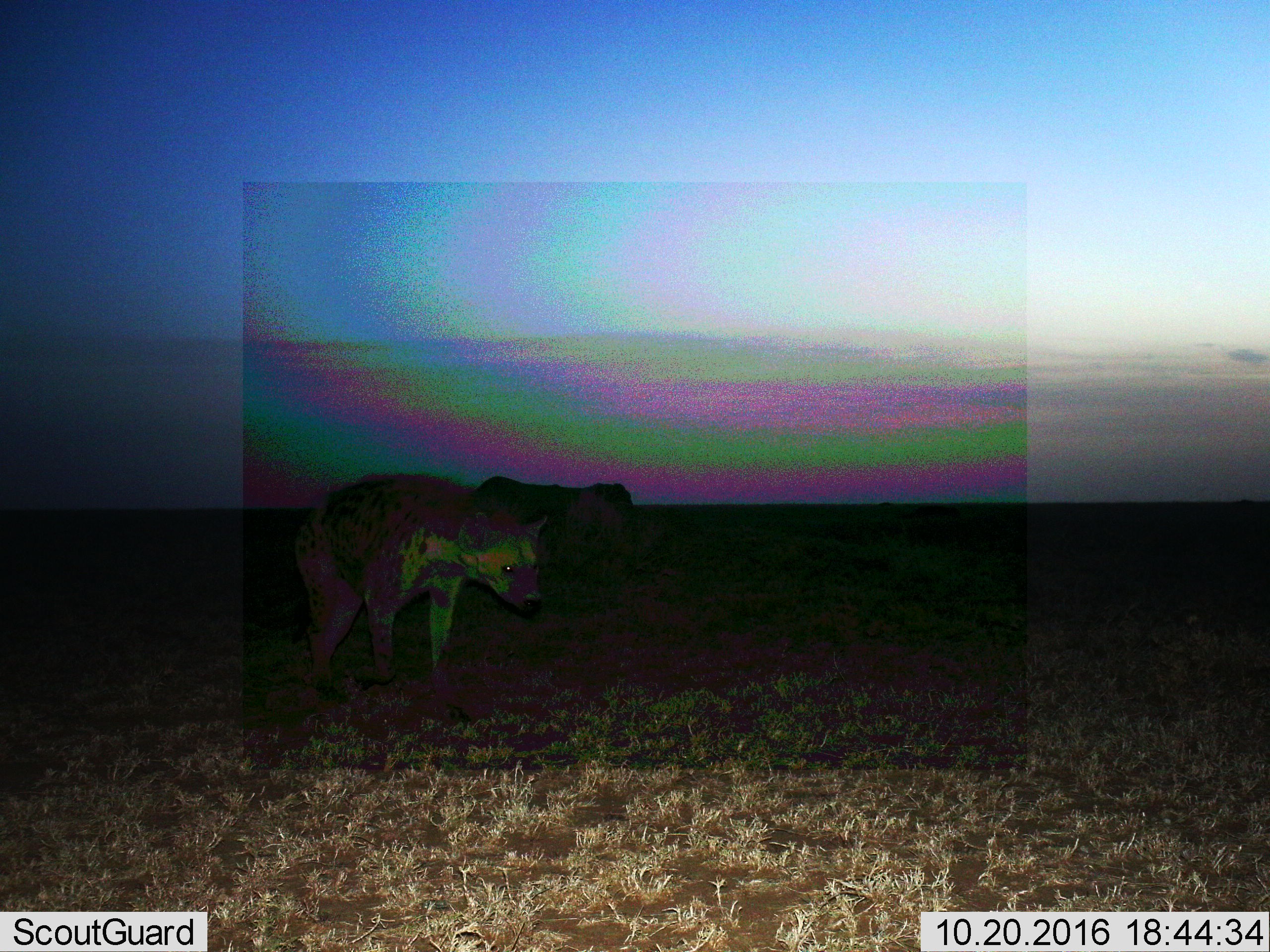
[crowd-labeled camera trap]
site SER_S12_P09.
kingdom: Animalia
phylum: Chordata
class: Mammalia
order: Carnivora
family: Hyaenidae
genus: Crocuta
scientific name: Crocuta crocuta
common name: spotted hyena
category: hyenaspotted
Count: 1.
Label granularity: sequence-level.